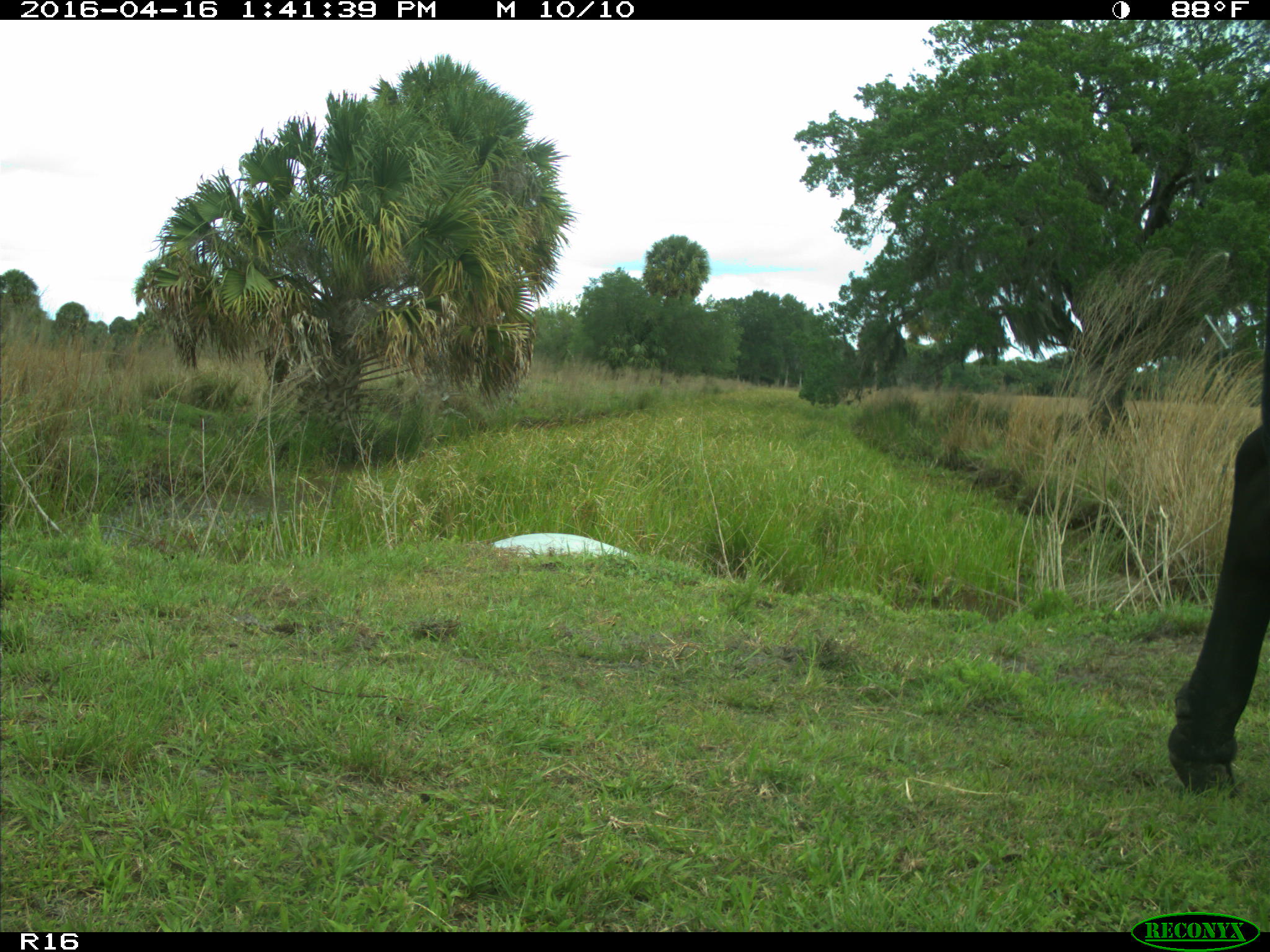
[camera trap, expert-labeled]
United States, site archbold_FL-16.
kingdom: Animalia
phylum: Chordata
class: Mammalia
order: Artiodactyla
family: Bovidae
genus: Bos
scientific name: Bos taurus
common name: domestic cow